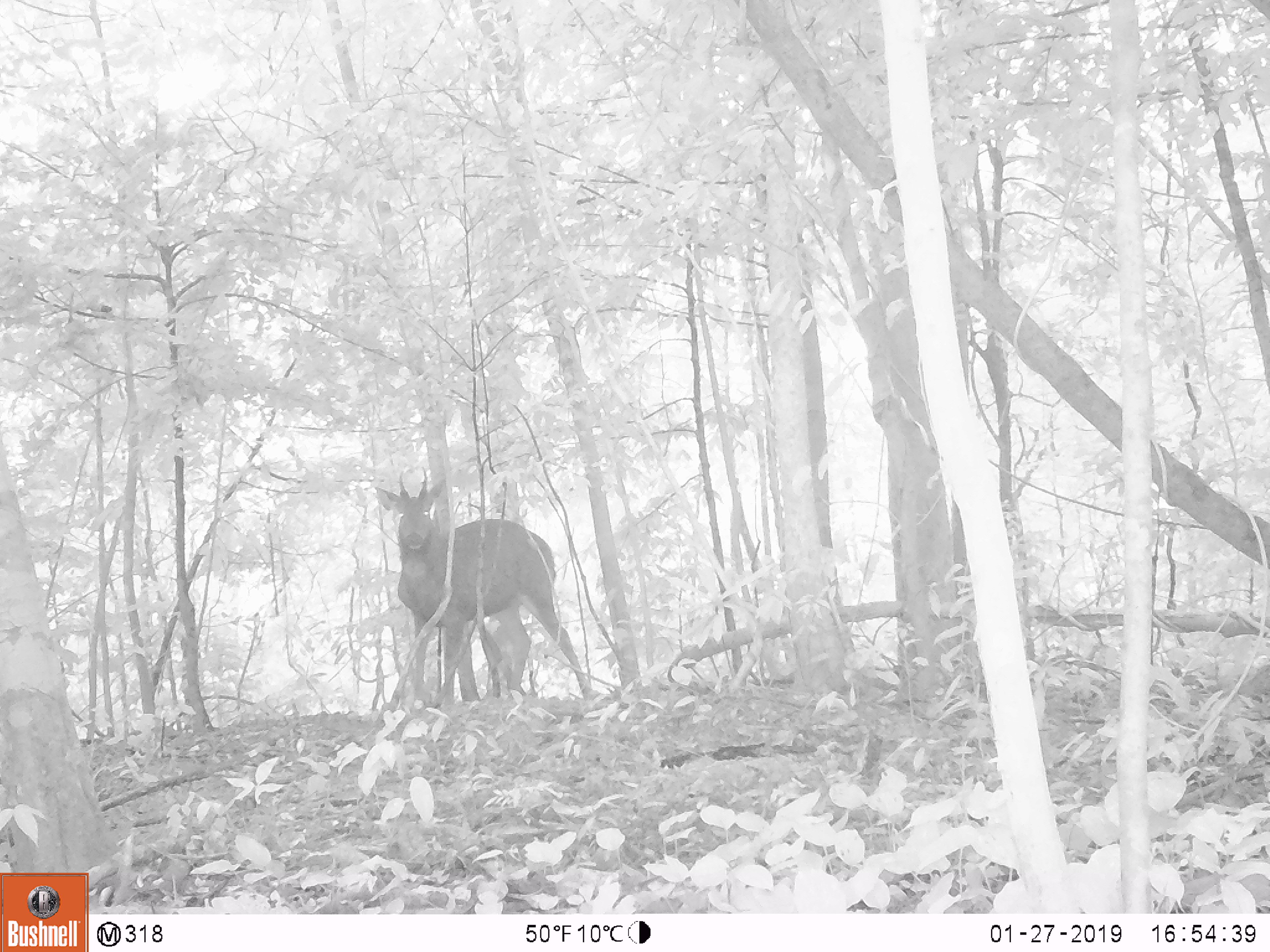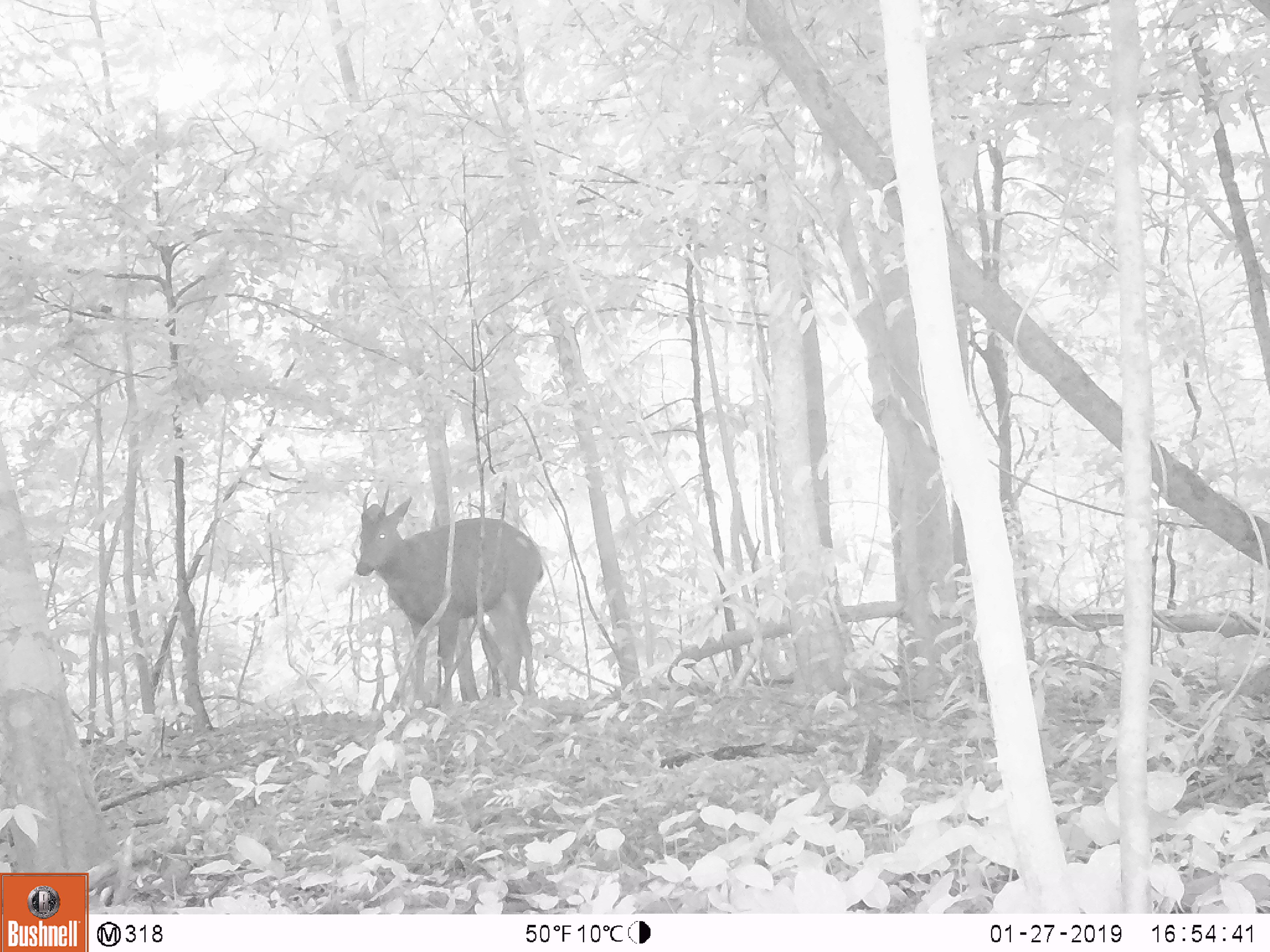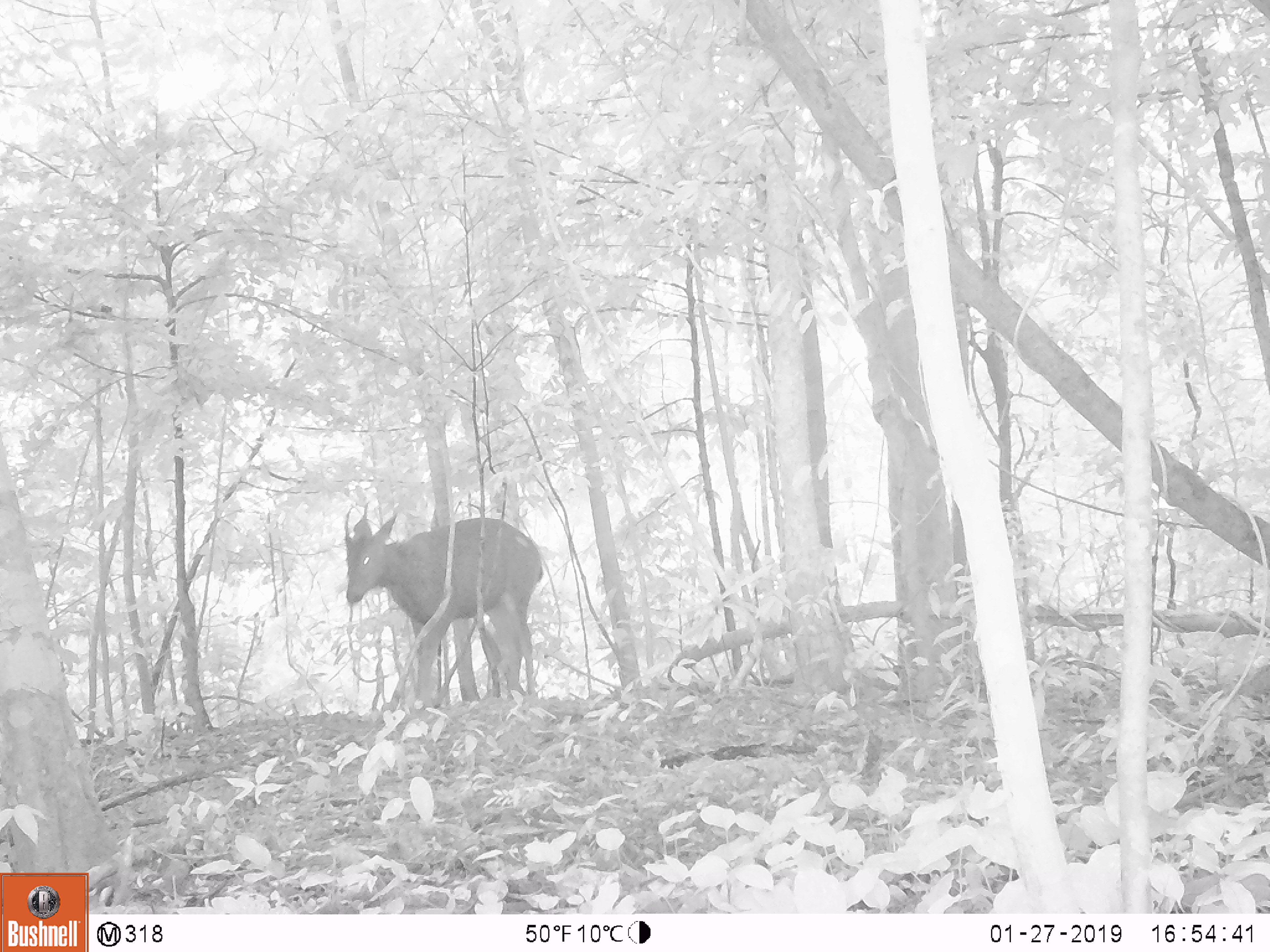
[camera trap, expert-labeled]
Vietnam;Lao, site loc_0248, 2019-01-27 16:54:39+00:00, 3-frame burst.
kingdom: Animalia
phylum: Chordata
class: Mammalia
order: Artiodactyla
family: Cervidae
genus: Rusa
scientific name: Rusa unicolor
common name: sambar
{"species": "sambar (Rusa unicolor)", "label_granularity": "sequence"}